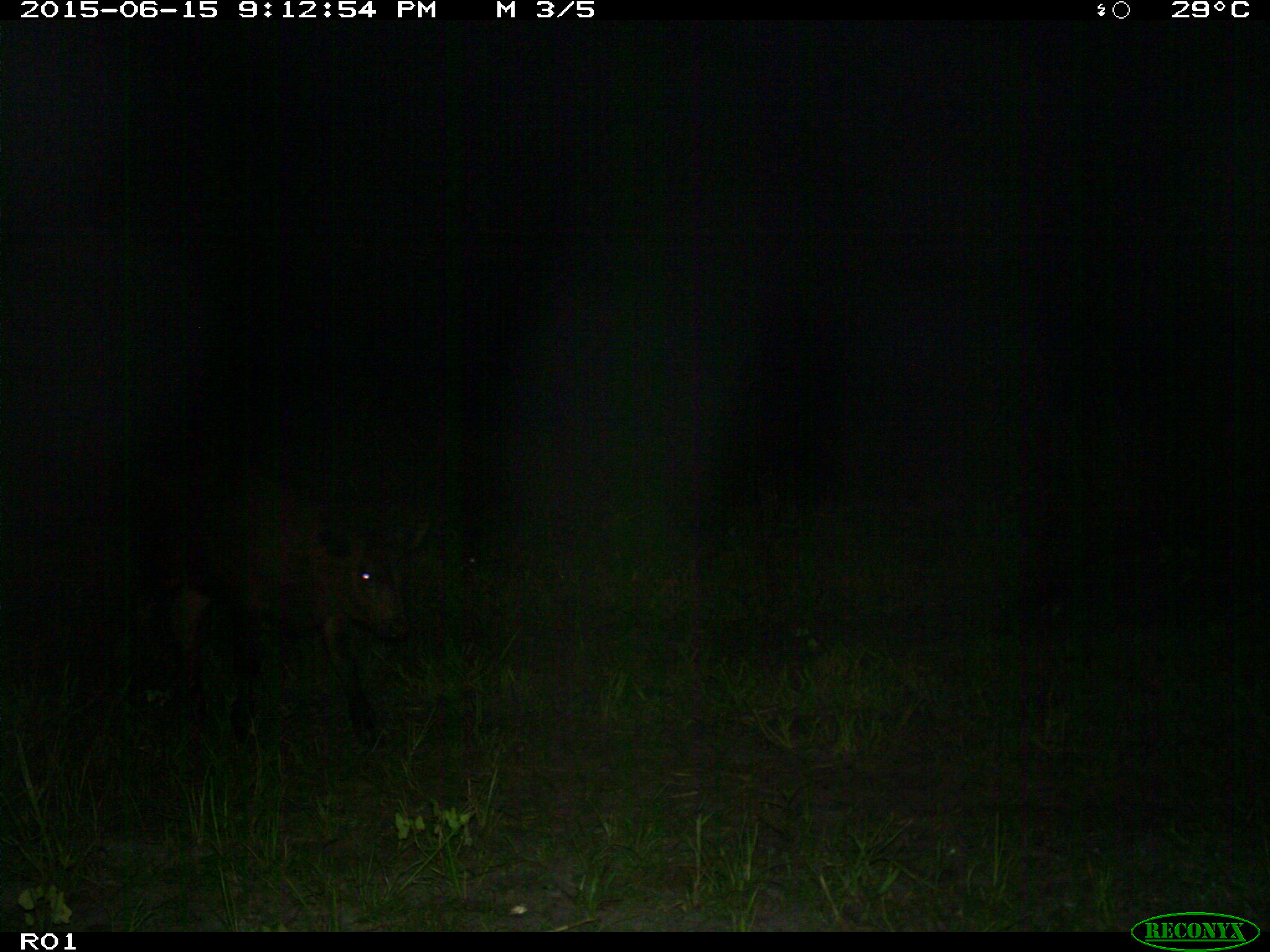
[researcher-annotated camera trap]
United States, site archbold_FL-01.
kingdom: Animalia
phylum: Chordata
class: Mammalia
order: Artiodactyla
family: Bovidae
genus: Bos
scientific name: Bos taurus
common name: domestic cow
Bos taurus (domestic cow).